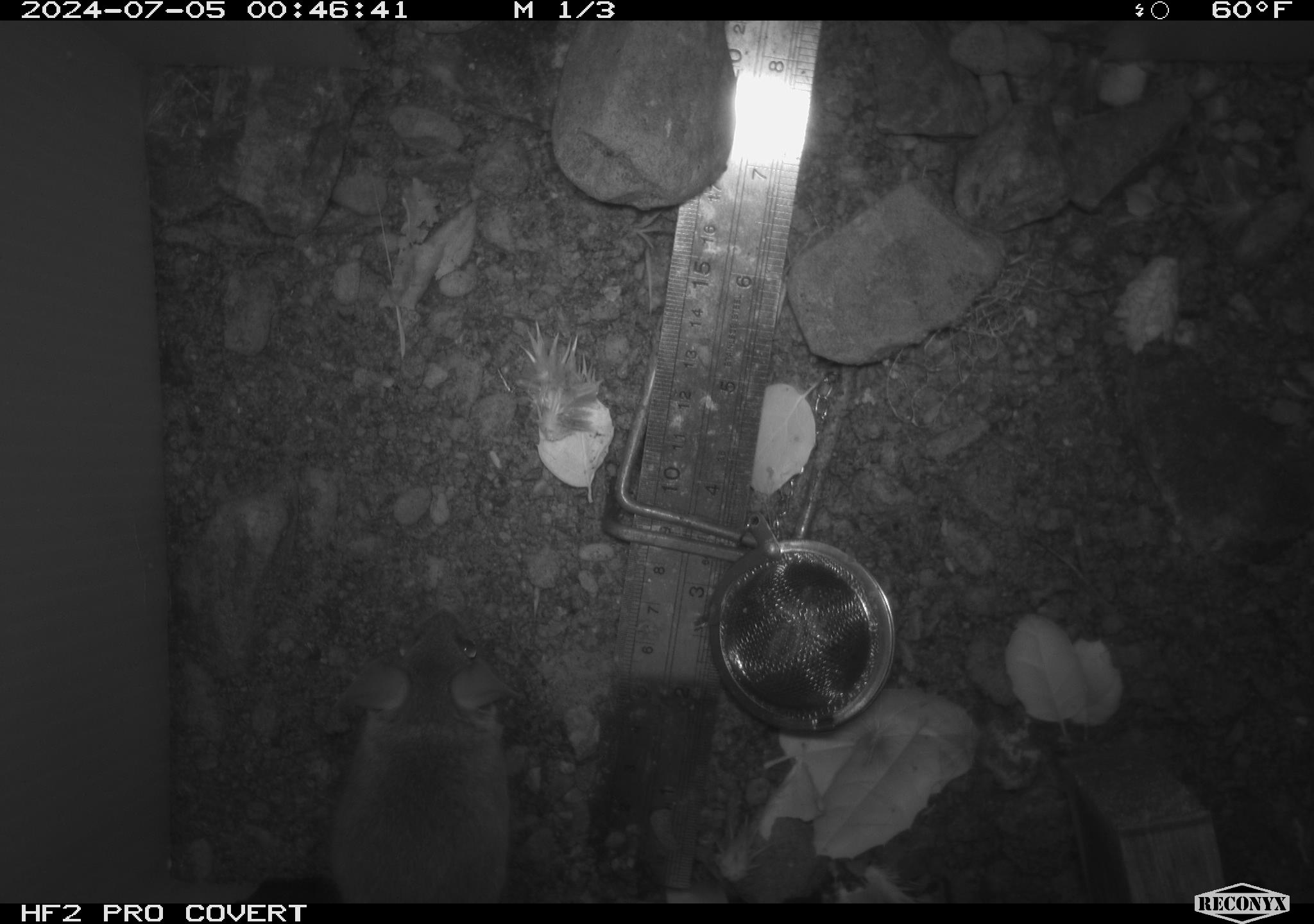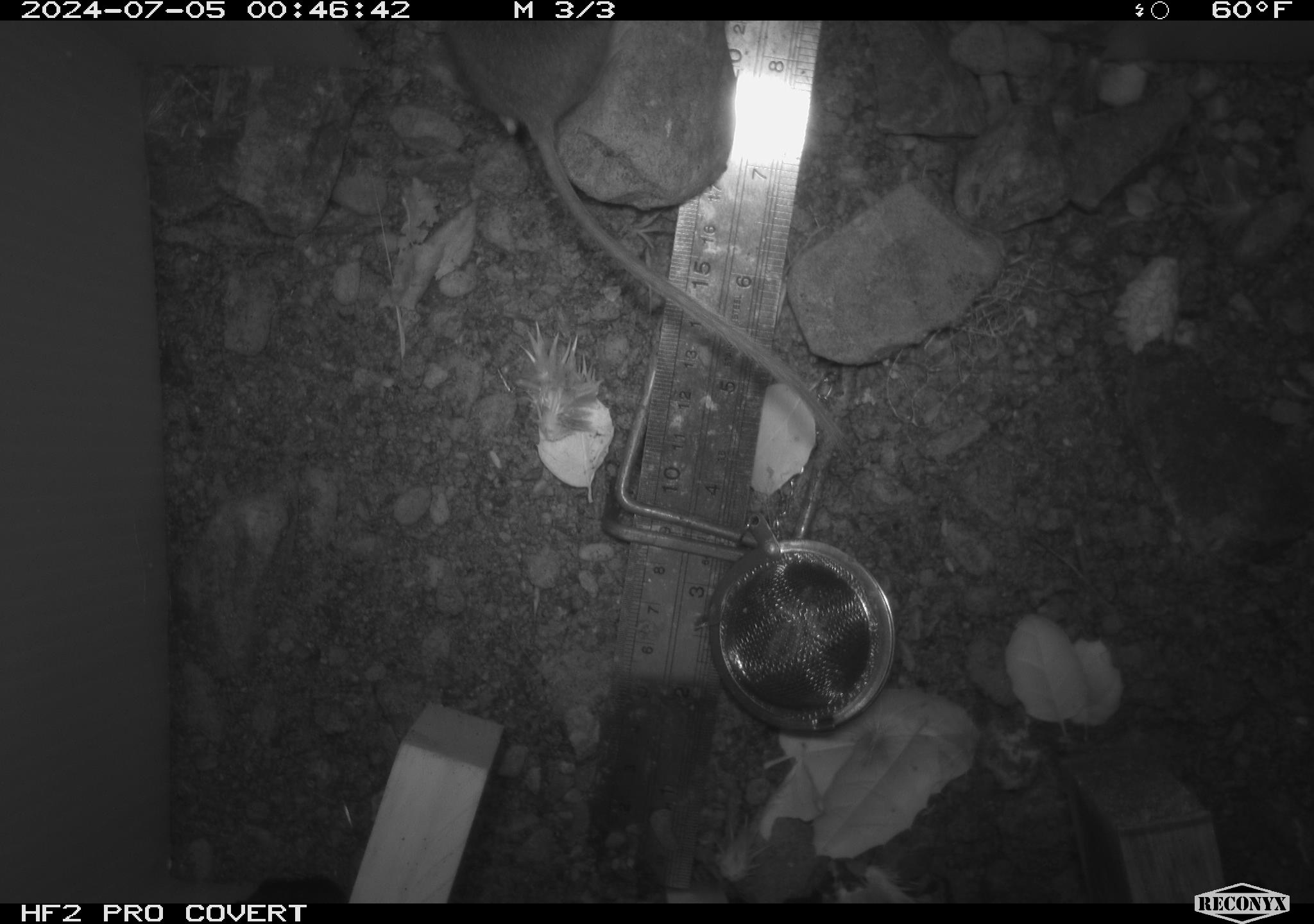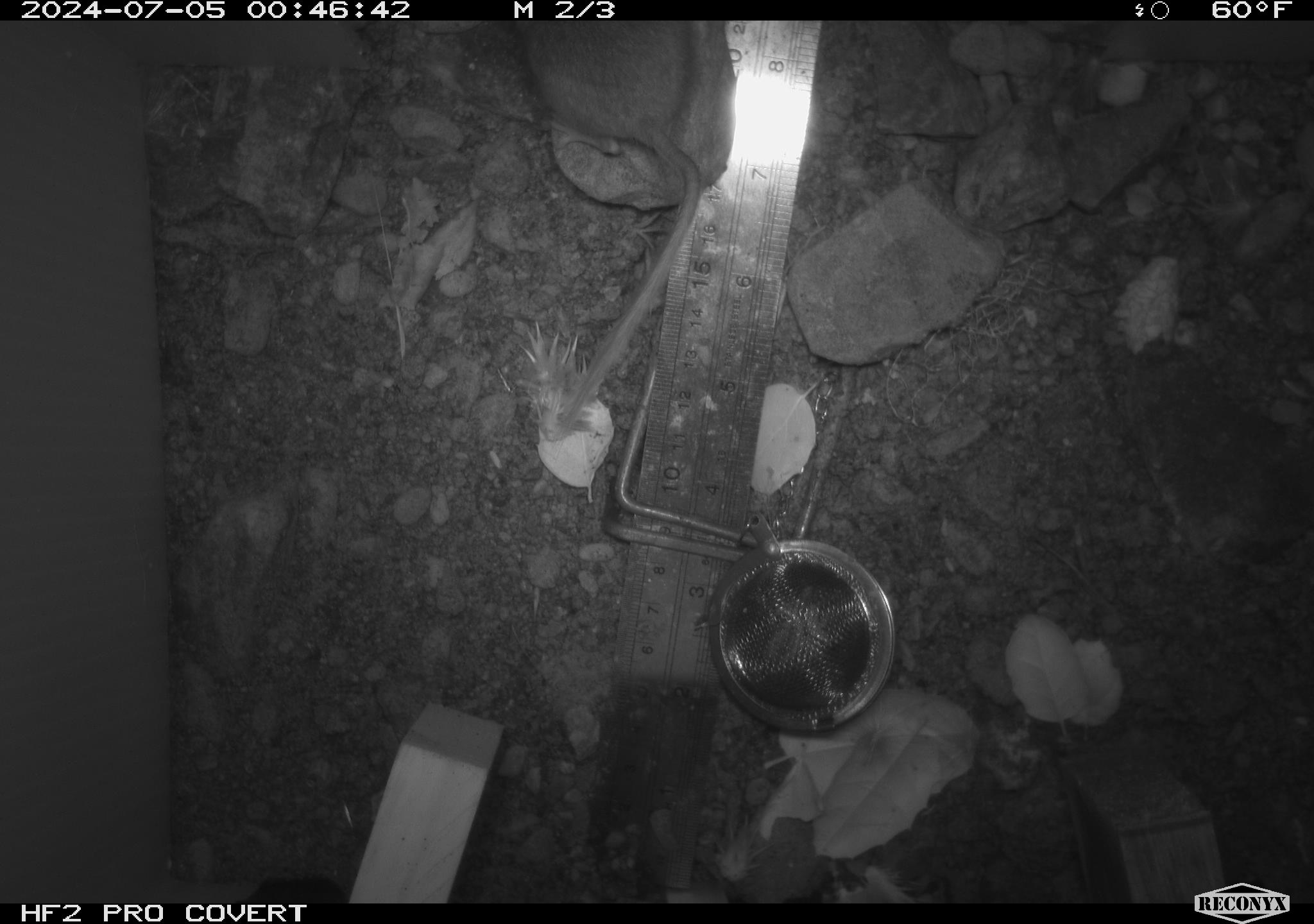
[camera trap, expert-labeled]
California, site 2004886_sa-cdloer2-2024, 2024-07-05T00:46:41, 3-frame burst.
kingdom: Animalia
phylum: Chordata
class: Mammalia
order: Rodentia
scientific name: Rodentia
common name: mouse species